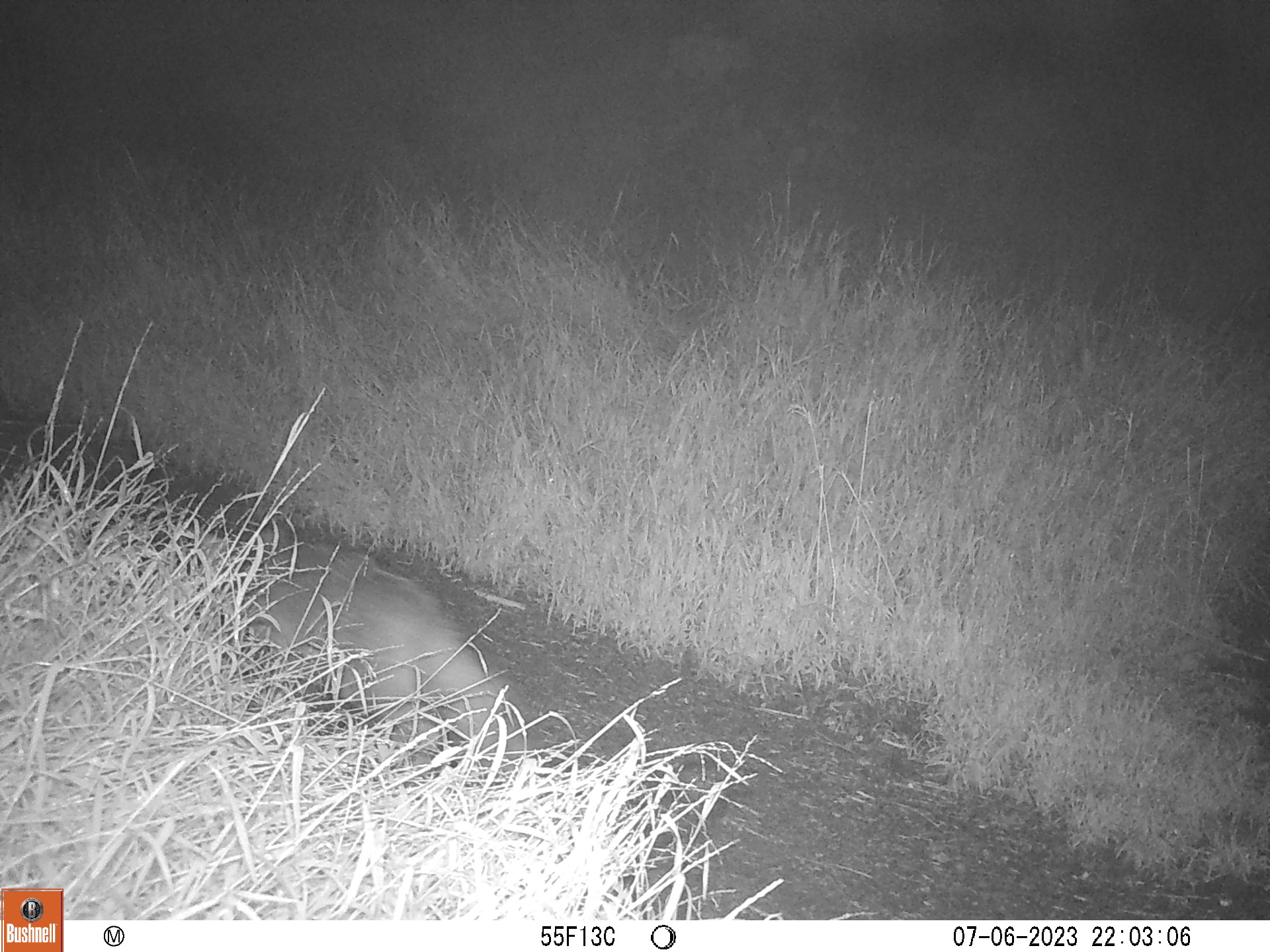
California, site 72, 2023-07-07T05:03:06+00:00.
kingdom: Animalia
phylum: Chordata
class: Mammalia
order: Carnivora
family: Canidae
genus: Urocyon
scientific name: Urocyon cinereoargenteus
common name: gray fox